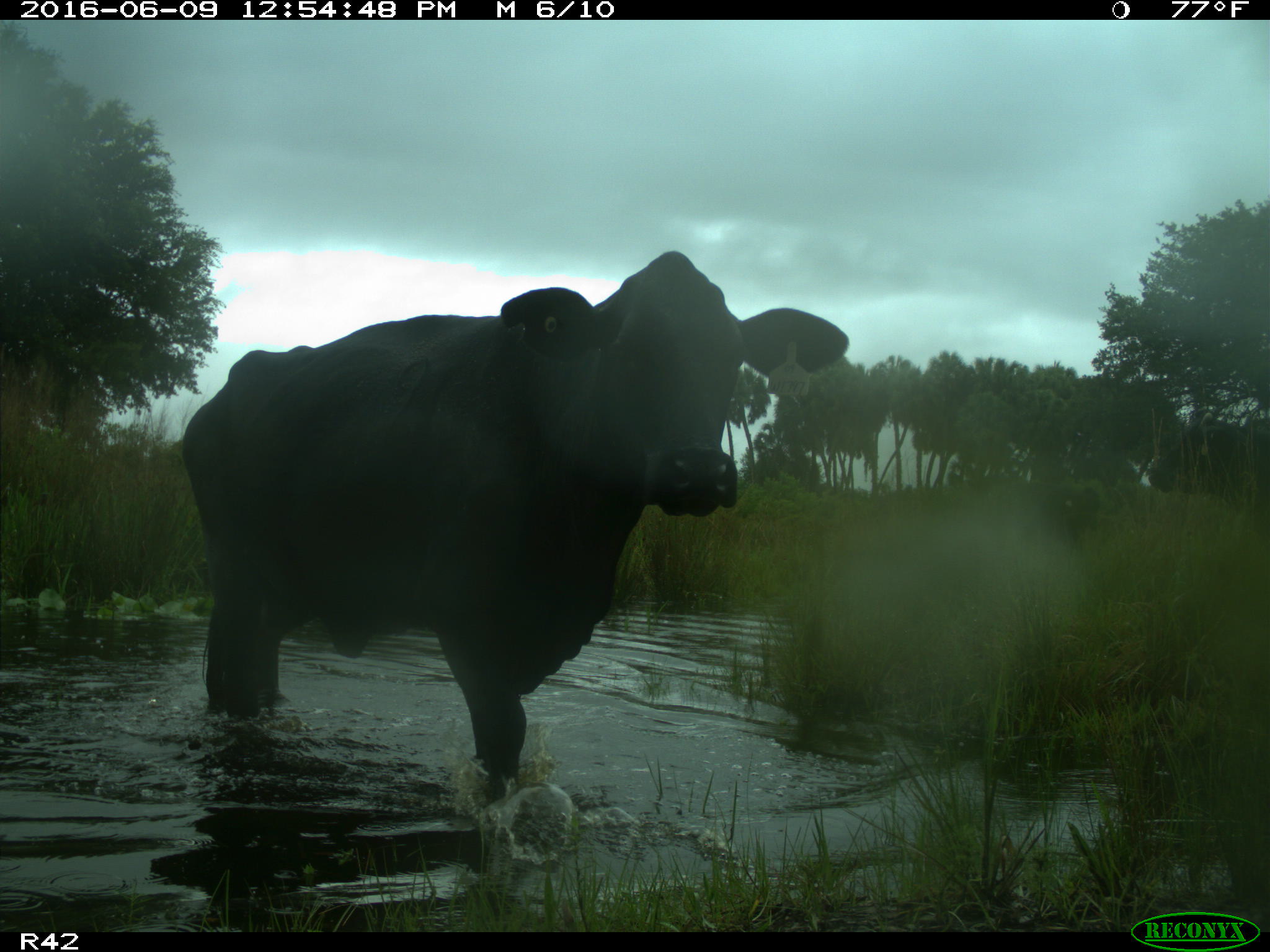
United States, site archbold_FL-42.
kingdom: Animalia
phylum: Chordata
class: Mammalia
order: Artiodactyla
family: Bovidae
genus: Bos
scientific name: Bos taurus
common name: domestic cow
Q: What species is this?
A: Bos taurus (domestic cow).